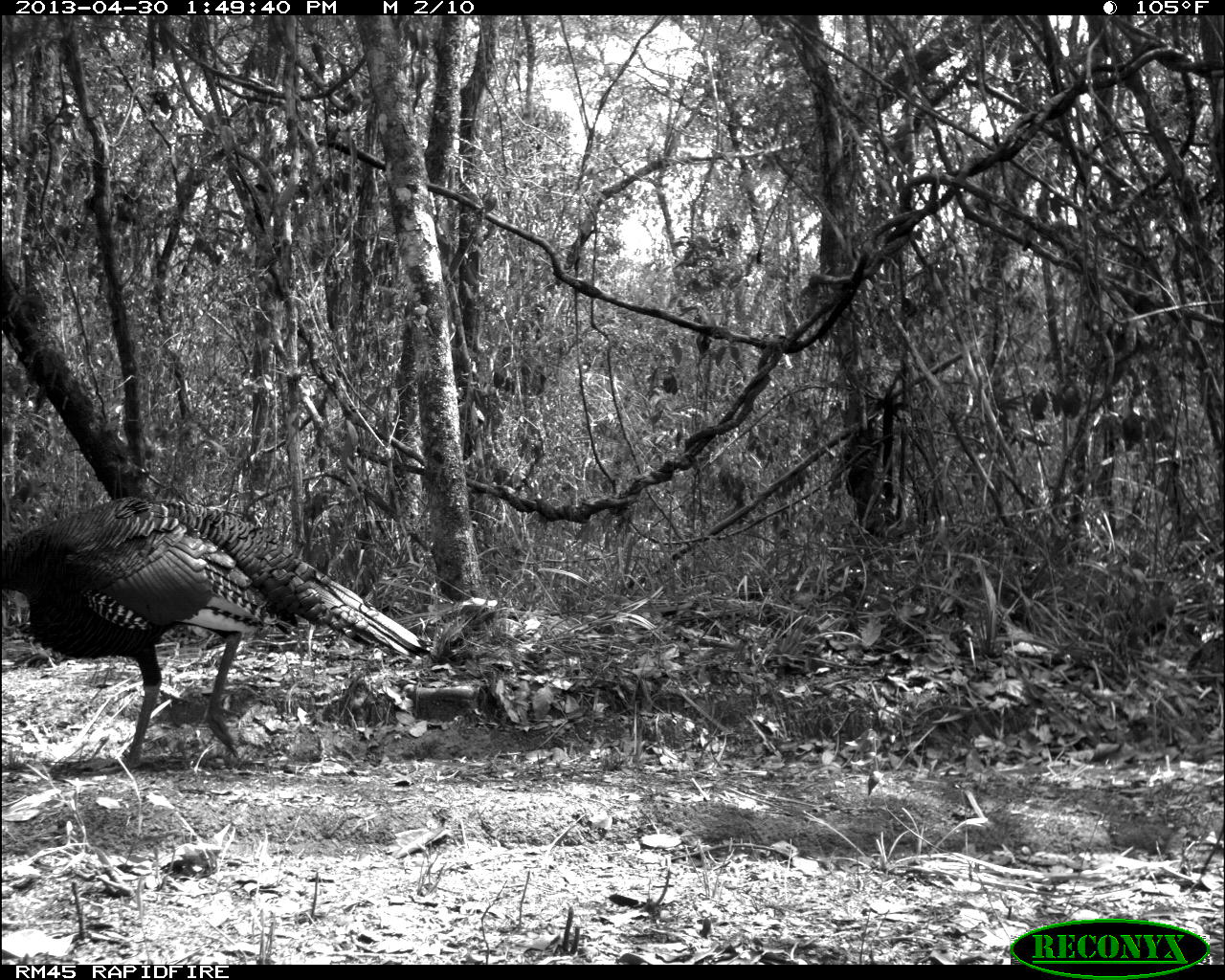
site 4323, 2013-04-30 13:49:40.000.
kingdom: Animalia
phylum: Chordata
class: Aves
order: Galliformes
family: Phasianidae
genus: Meleagris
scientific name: Meleagris ocellata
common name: ocellated turkey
Meleagris ocellata (ocellated turkey), count 1, sex female.